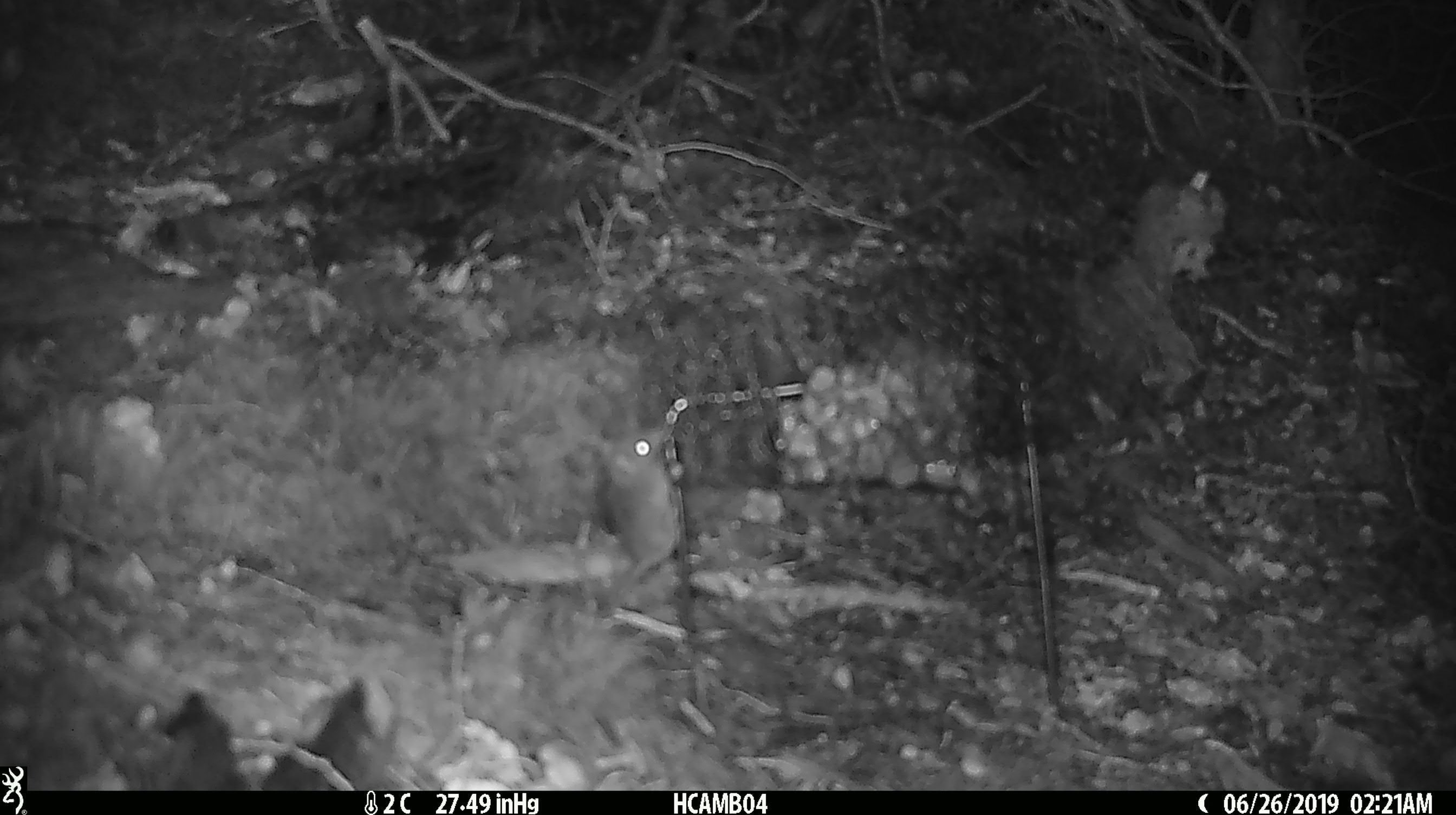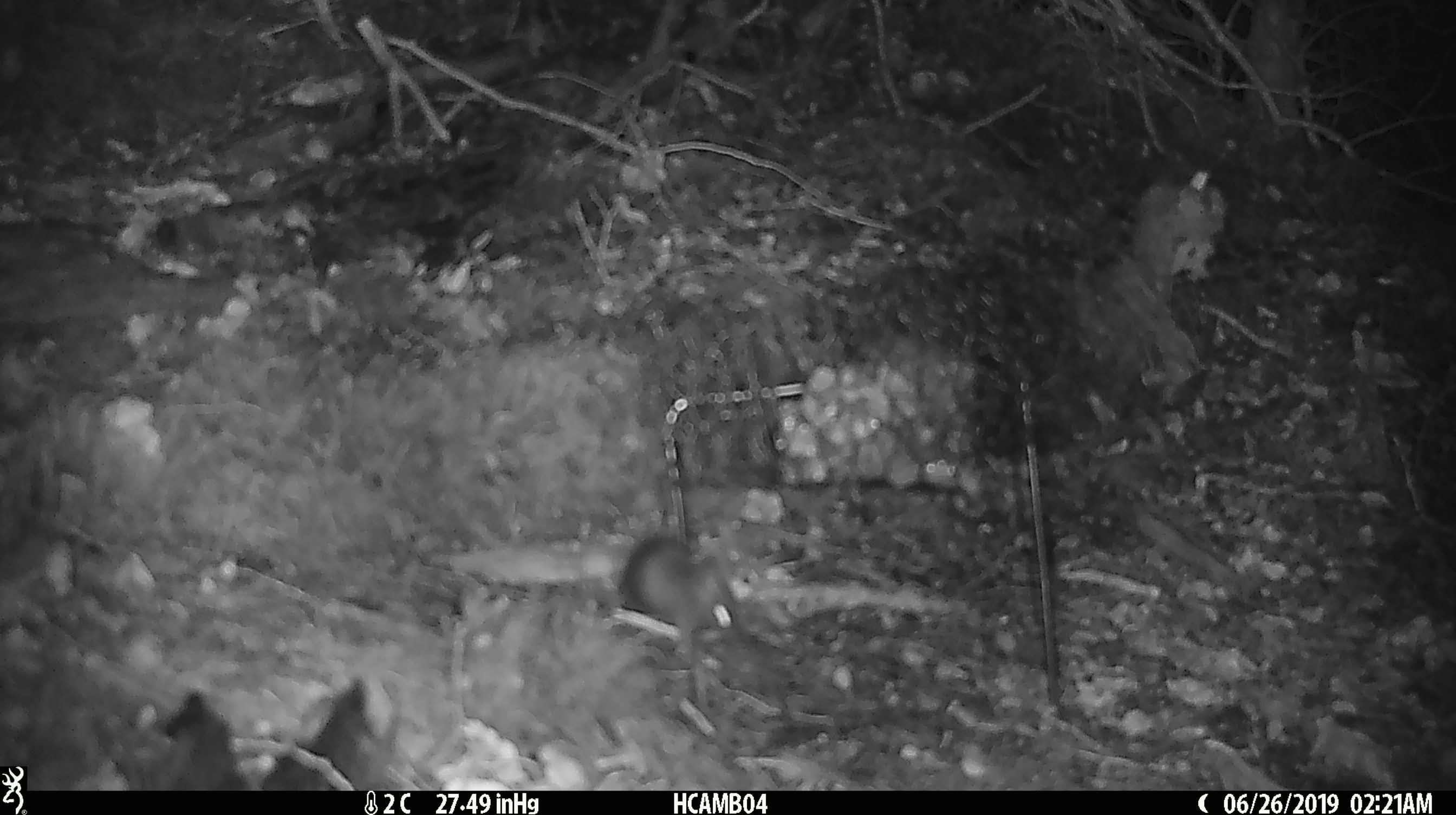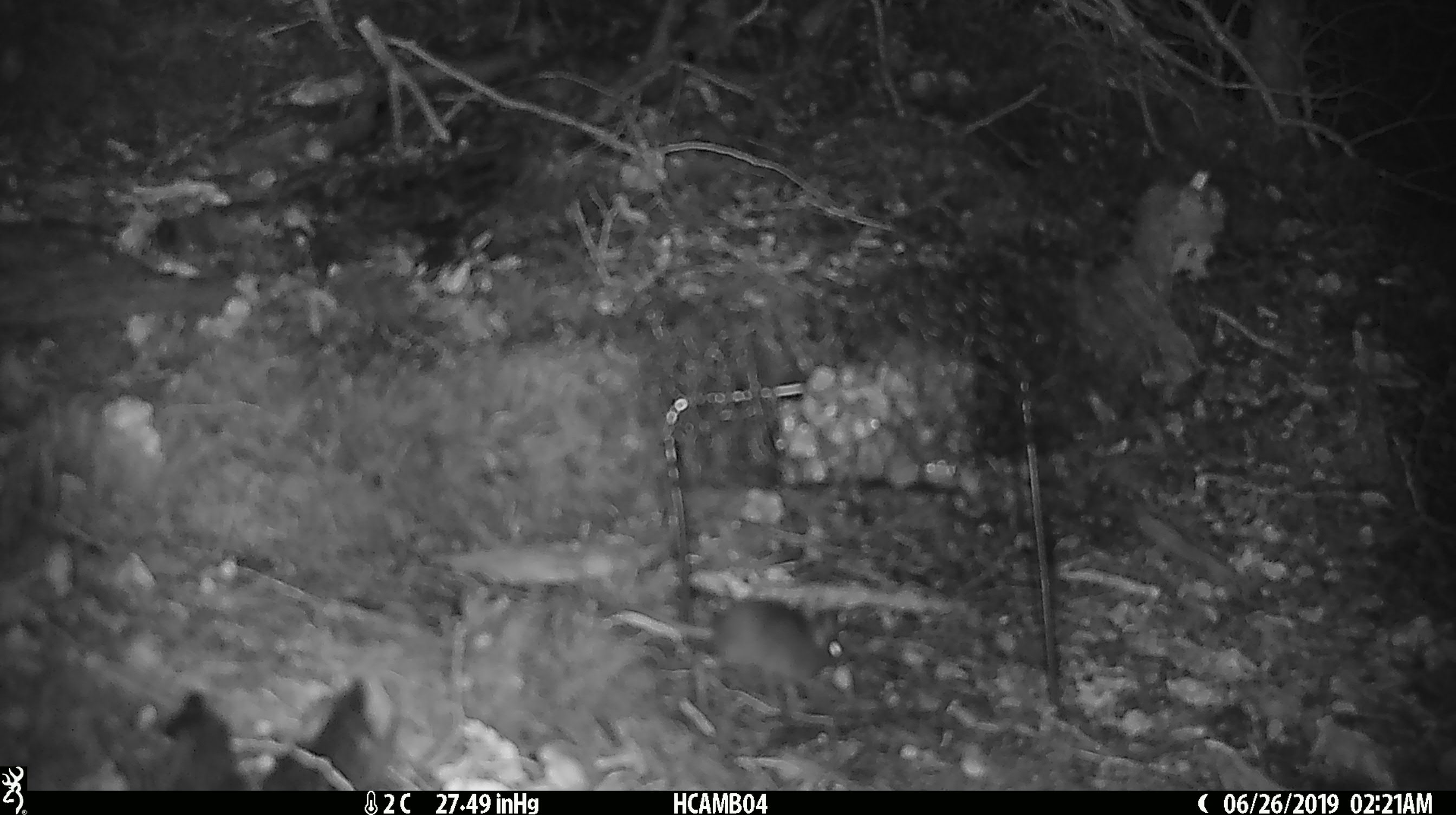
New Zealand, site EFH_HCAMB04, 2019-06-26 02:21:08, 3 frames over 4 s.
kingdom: Animalia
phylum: Chordata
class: Mammalia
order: Rodentia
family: Muridae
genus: Mus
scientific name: Mus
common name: mouse